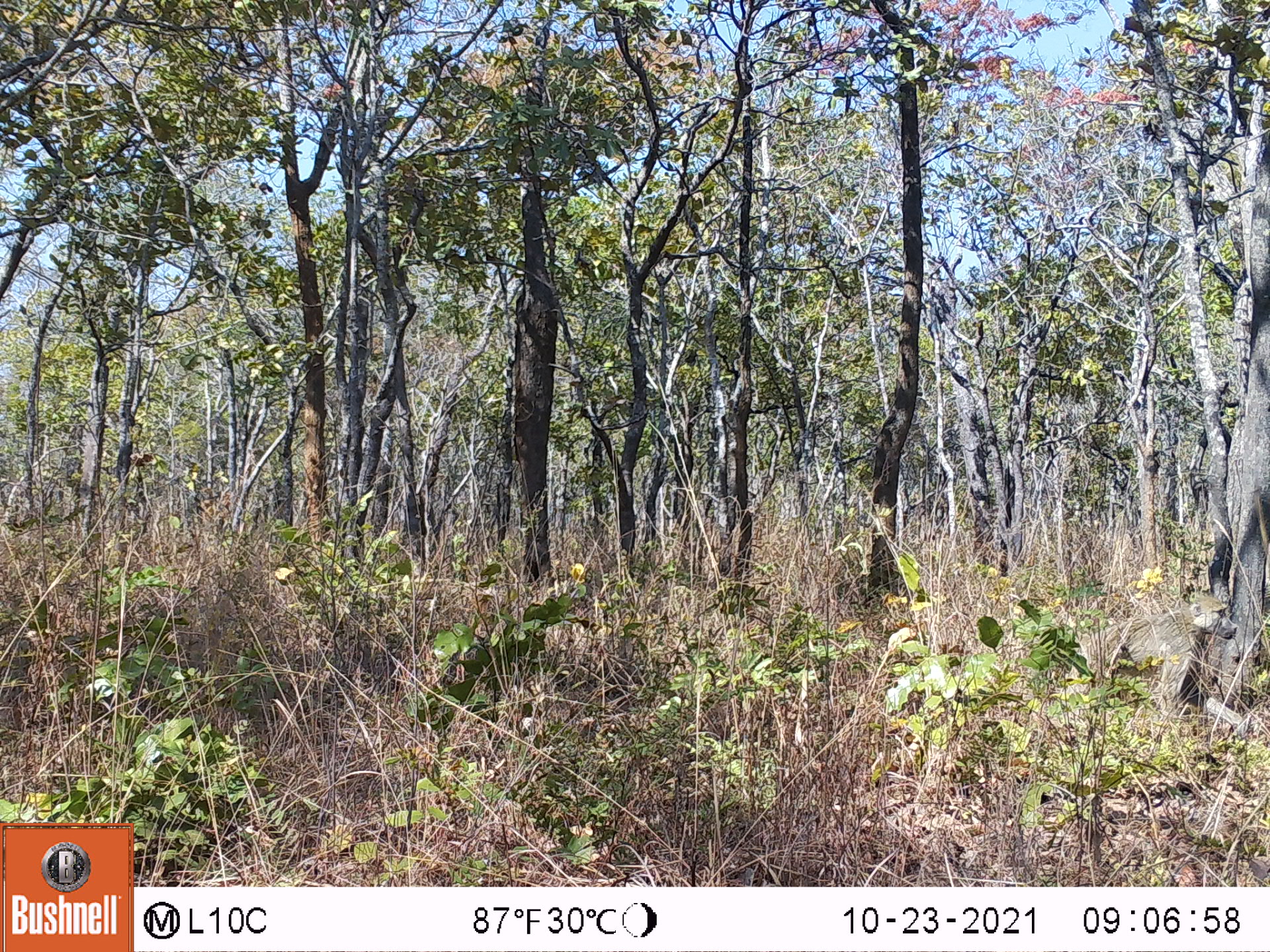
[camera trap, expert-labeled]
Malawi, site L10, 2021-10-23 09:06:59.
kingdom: Animalia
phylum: Chordata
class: Mammalia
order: Primates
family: Cercopithecidae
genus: Papio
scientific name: Papio cynocephalus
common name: yellow baboon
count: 1